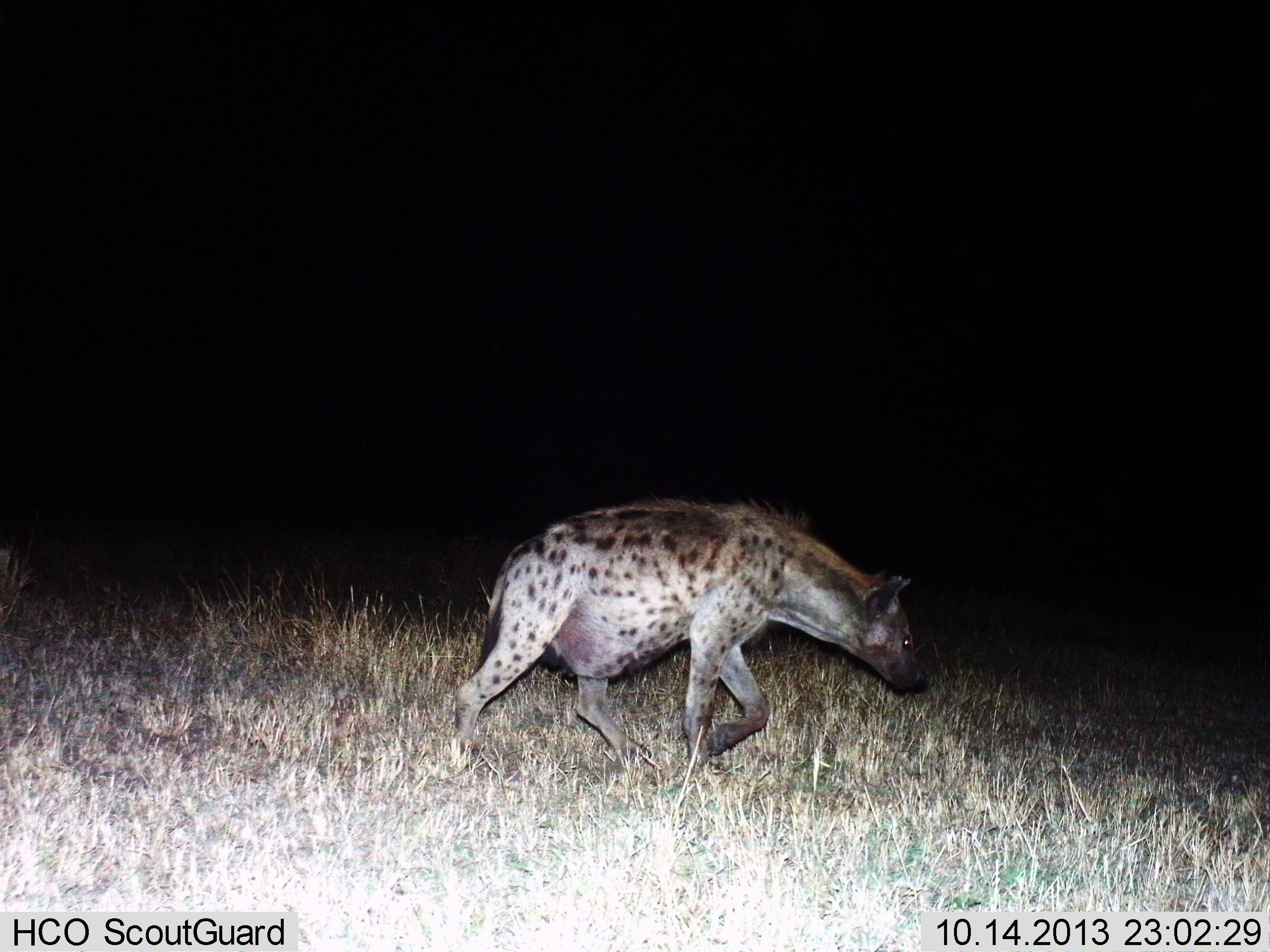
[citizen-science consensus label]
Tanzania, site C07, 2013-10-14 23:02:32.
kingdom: Animalia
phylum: Chordata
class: Mammalia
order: Carnivora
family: Hyaenidae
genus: Crocuta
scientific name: Crocuta crocuta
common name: spotted hyena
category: hyenaspotted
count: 1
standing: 10%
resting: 0%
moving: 90%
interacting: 0%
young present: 0%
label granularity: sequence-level